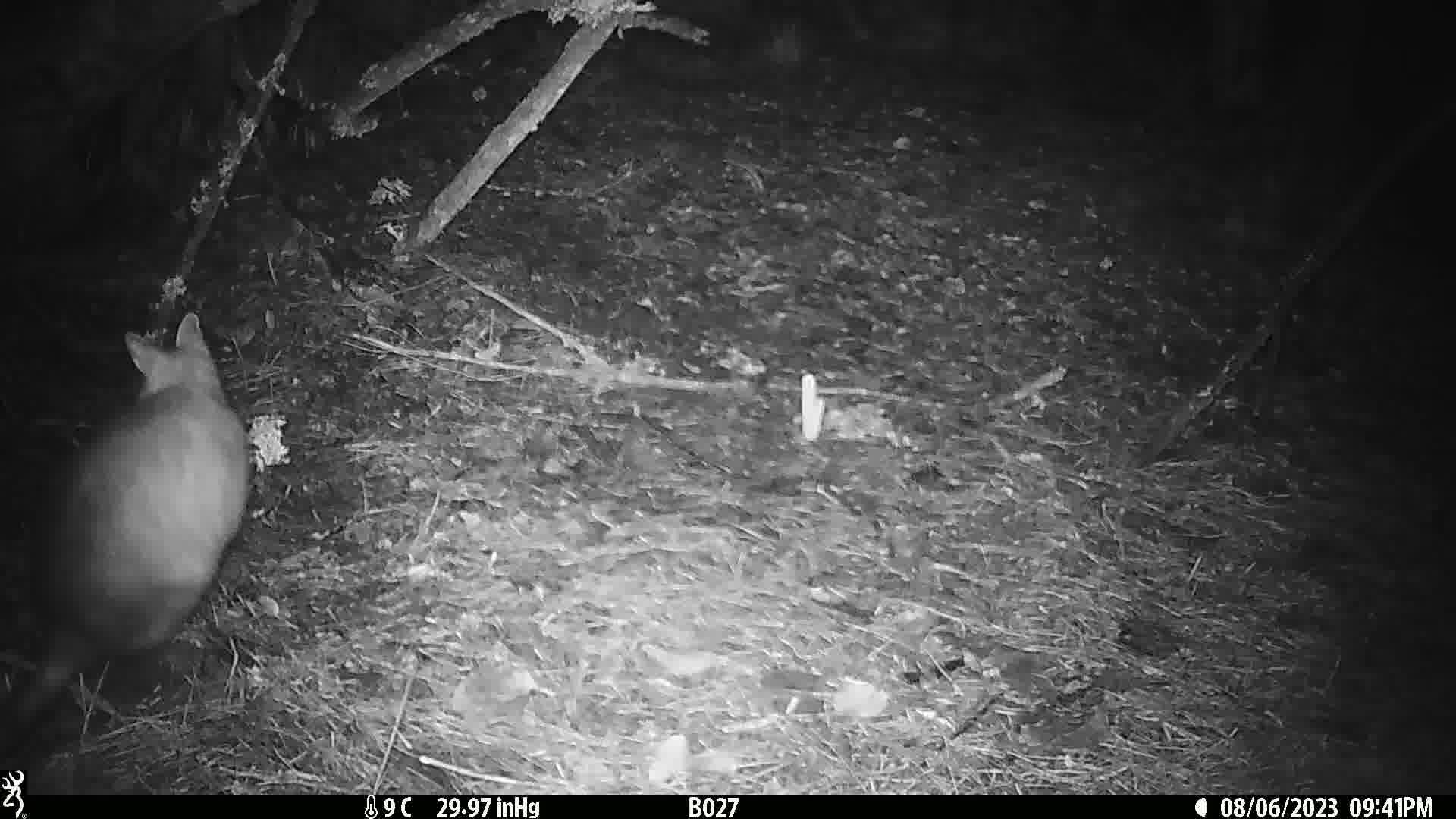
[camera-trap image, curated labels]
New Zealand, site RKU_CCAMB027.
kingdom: Animalia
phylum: Chordata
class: Mammalia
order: Diprotodontia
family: Phalangeridae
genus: Trichosurus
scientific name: Trichosurus vulpecula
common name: common brushtail possum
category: possum